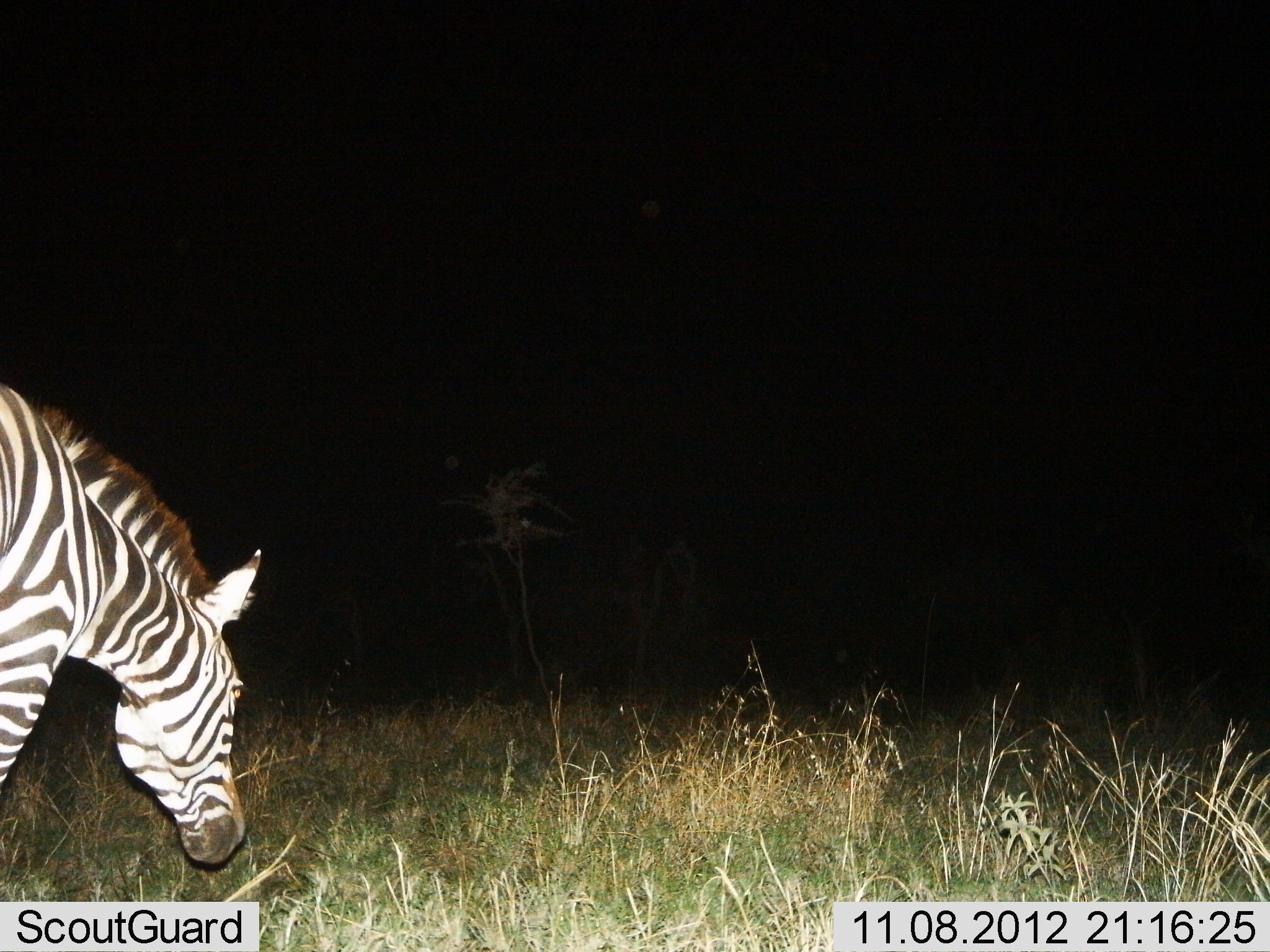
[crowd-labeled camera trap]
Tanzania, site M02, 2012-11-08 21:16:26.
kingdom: Animalia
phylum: Chordata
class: Mammalia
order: Perissodactyla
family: Equidae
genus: Equus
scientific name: Equus quagga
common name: plains zebra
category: zebra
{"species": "zebra (plains zebra) (Equus quagga)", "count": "1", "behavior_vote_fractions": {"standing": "30%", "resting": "0%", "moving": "20%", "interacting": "0%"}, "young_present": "0%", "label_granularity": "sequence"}